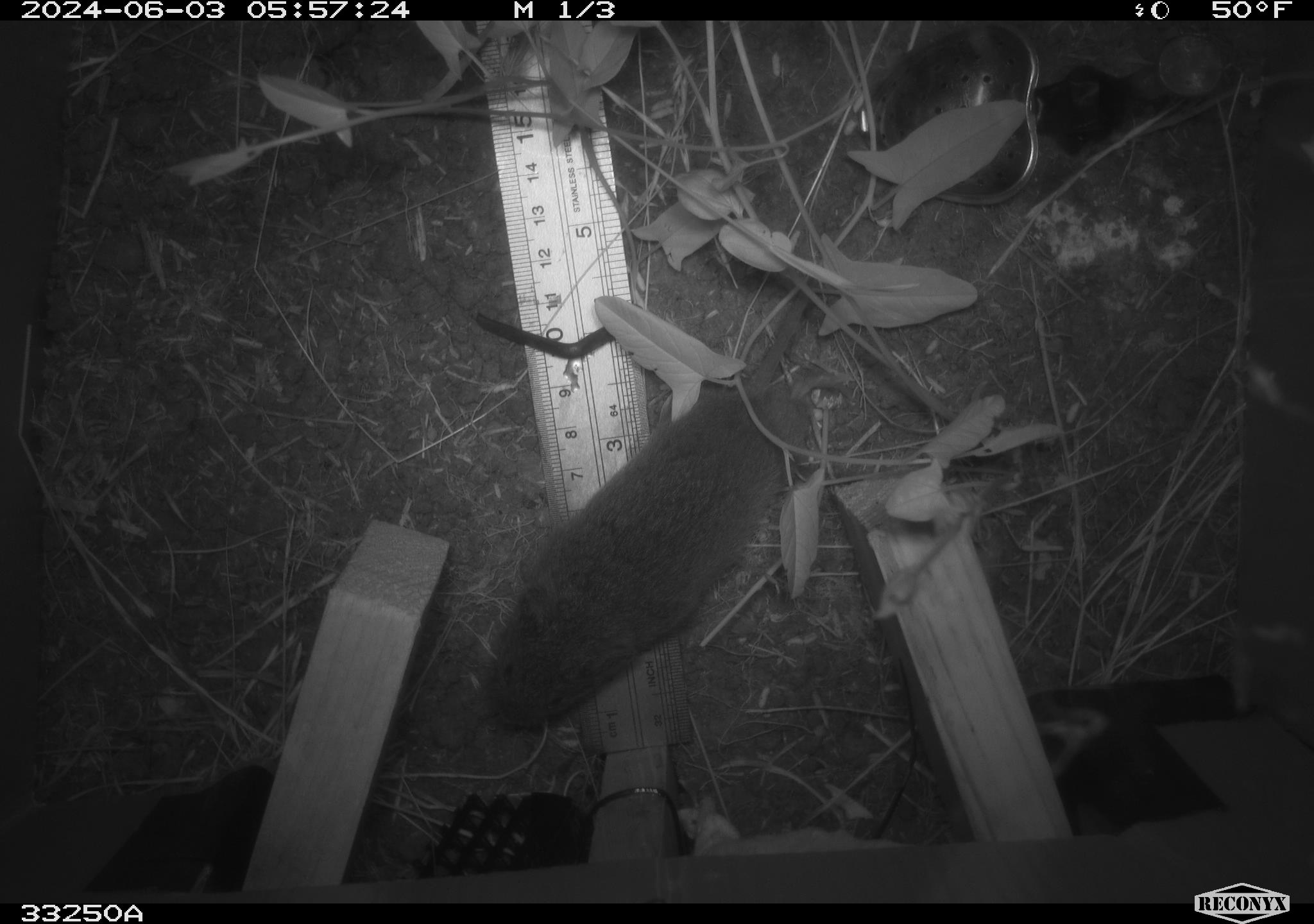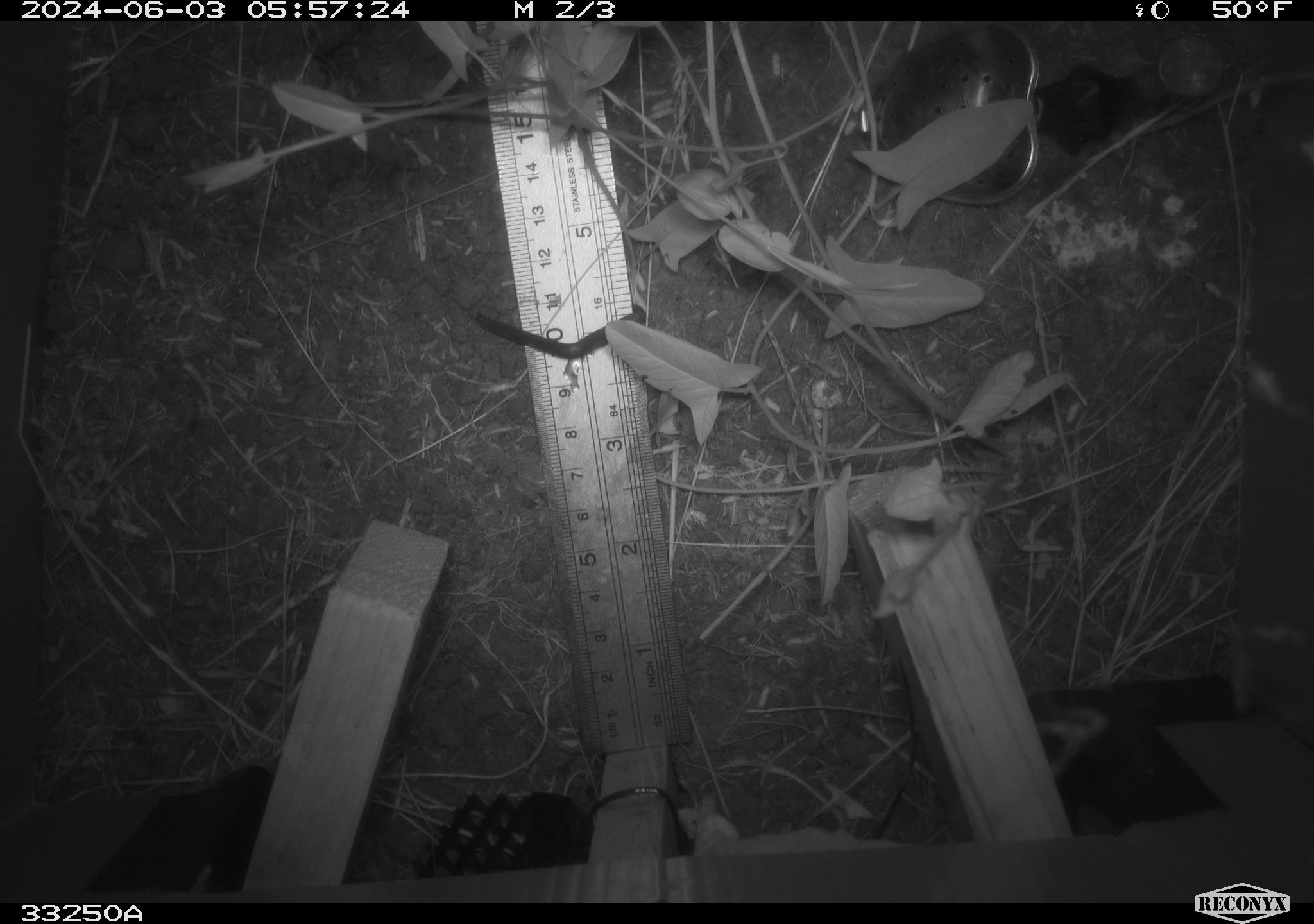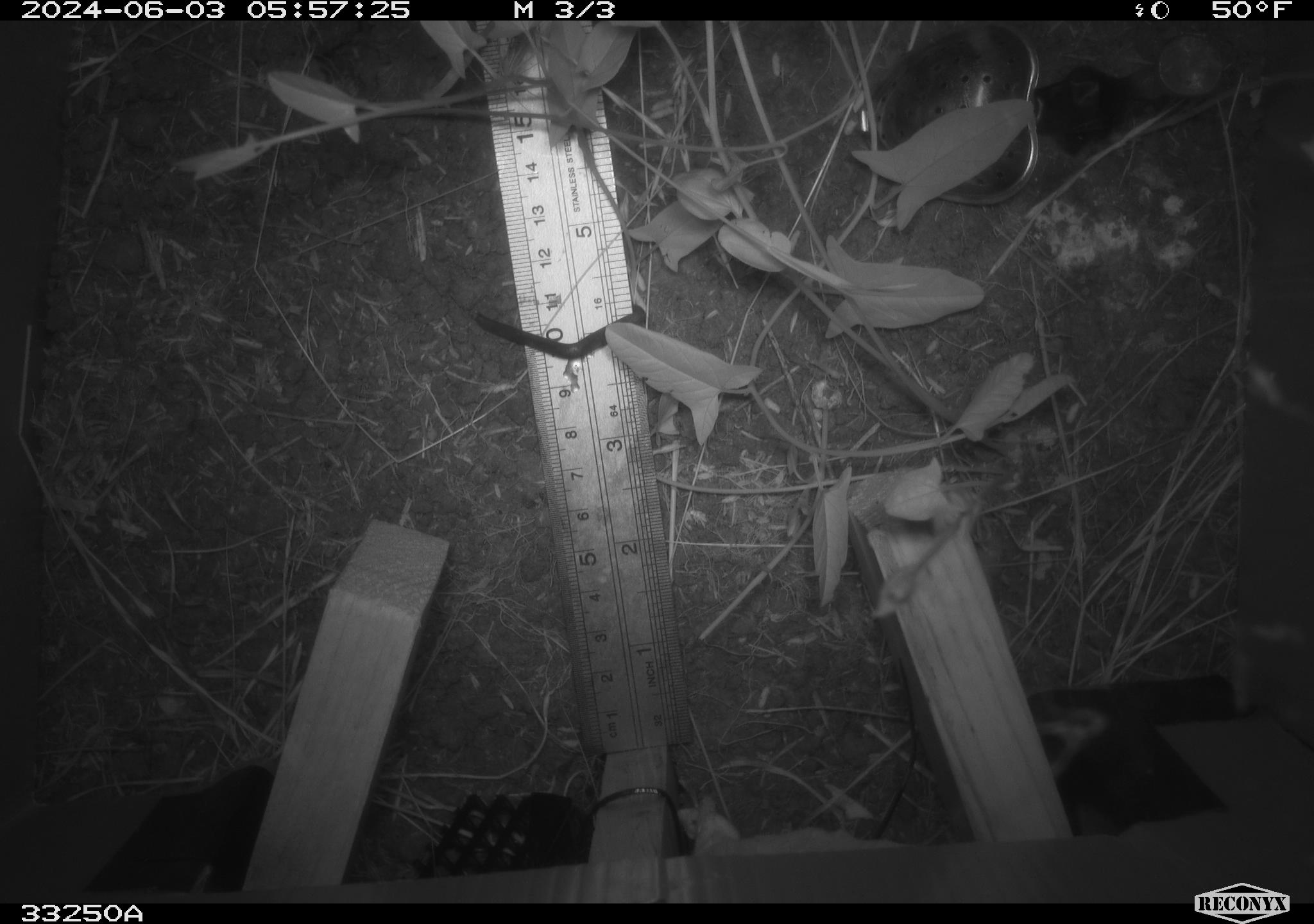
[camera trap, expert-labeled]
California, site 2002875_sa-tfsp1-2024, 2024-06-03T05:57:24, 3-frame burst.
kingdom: Animalia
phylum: Chordata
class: Mammalia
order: Rodentia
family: Cricetidae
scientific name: Arvicolinae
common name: voles, lemmings, and muskrats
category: arvicolinae subfamily